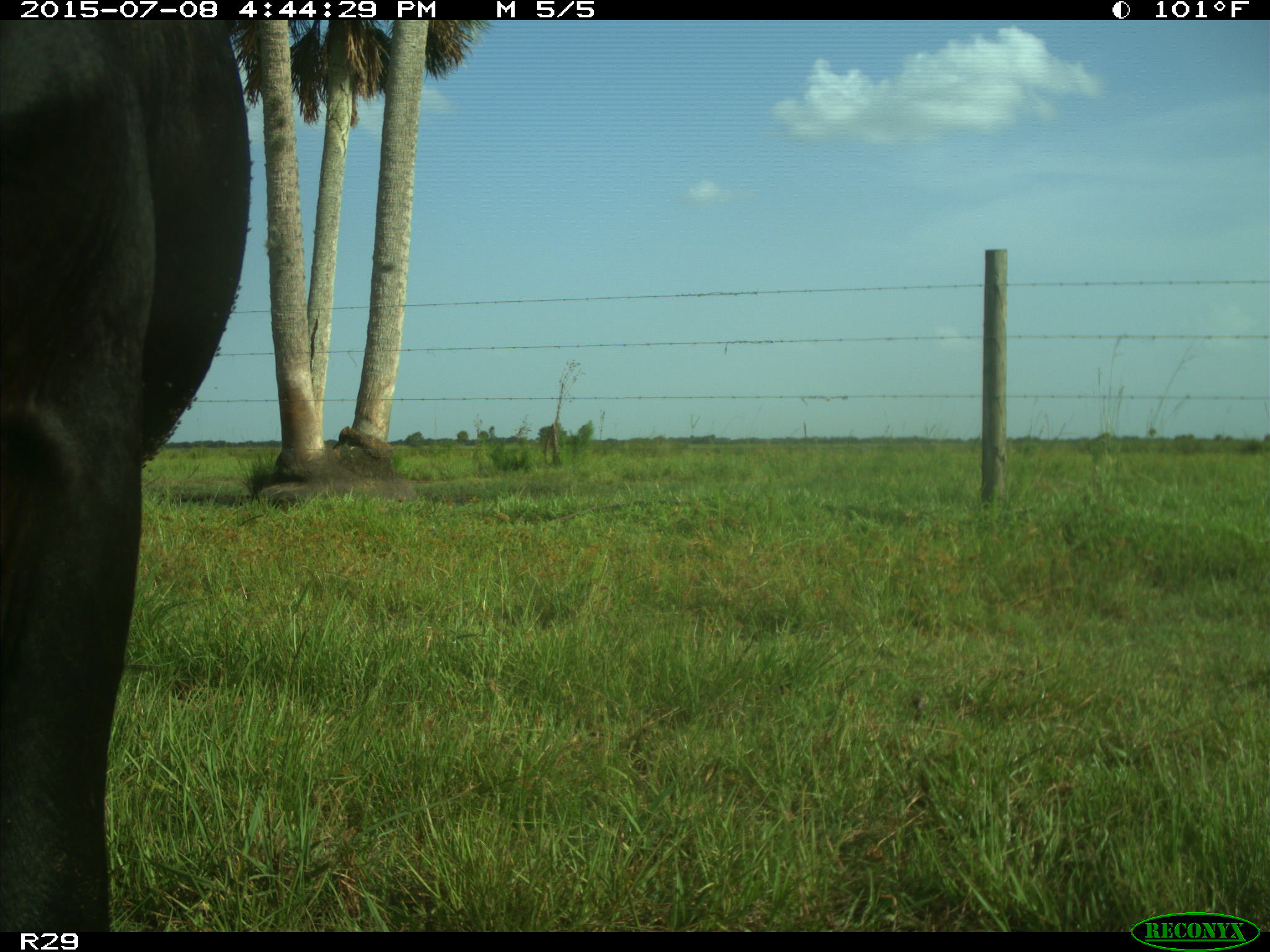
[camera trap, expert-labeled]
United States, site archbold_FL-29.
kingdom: Animalia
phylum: Chordata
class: Mammalia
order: Artiodactyla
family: Bovidae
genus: Bos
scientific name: Bos taurus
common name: domestic cow